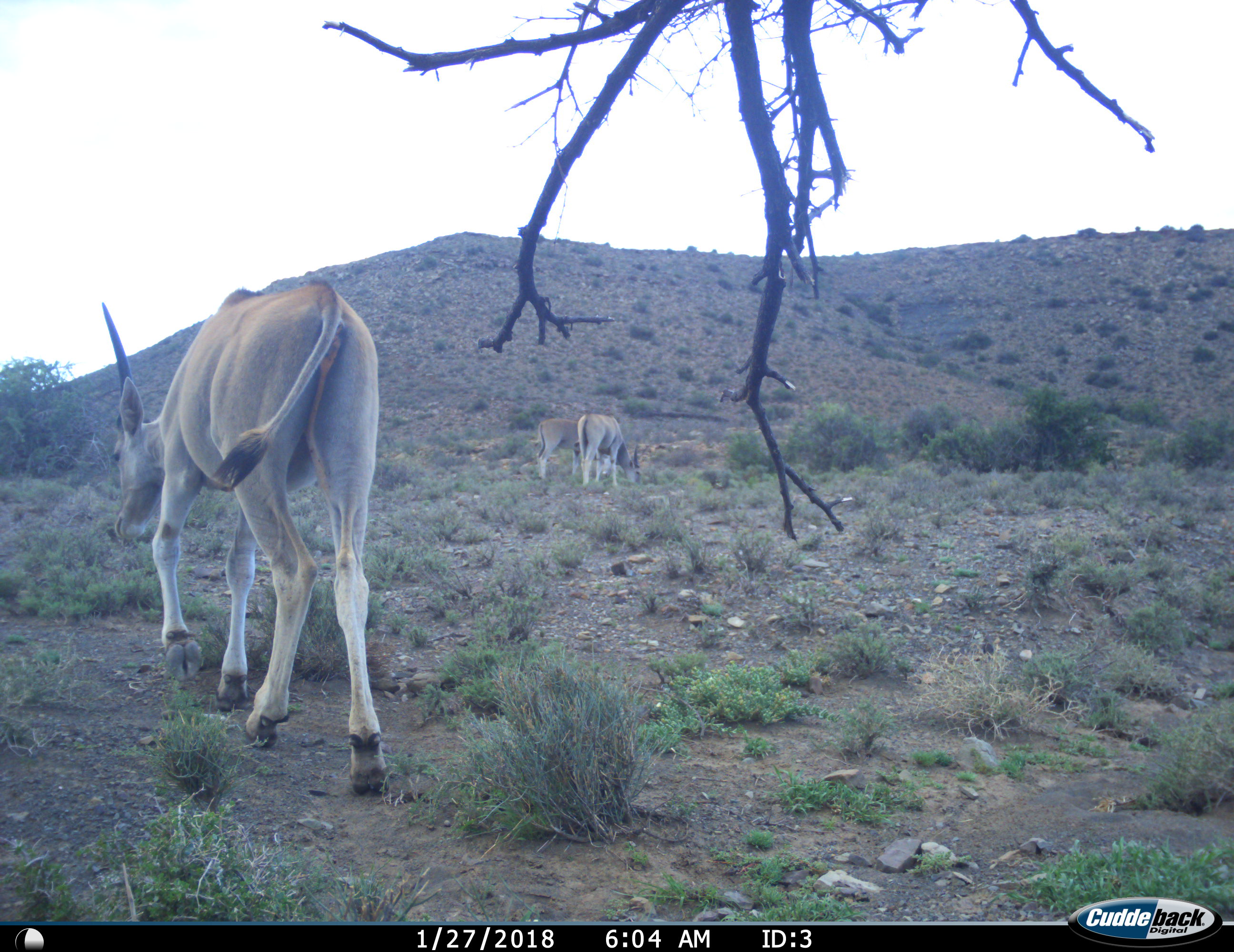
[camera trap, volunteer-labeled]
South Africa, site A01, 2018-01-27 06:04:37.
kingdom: Animalia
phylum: Chordata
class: Mammalia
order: Artiodactyla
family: Bovidae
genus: Tragelaphus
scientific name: Tragelaphus oryx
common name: eland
Eland (Tragelaphus oryx), count 3. Behavior (volunteer vote fractions): standing 44%, resting 0%, moving 33%, interacting 0%. Young present (vote fraction): 11%. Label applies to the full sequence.